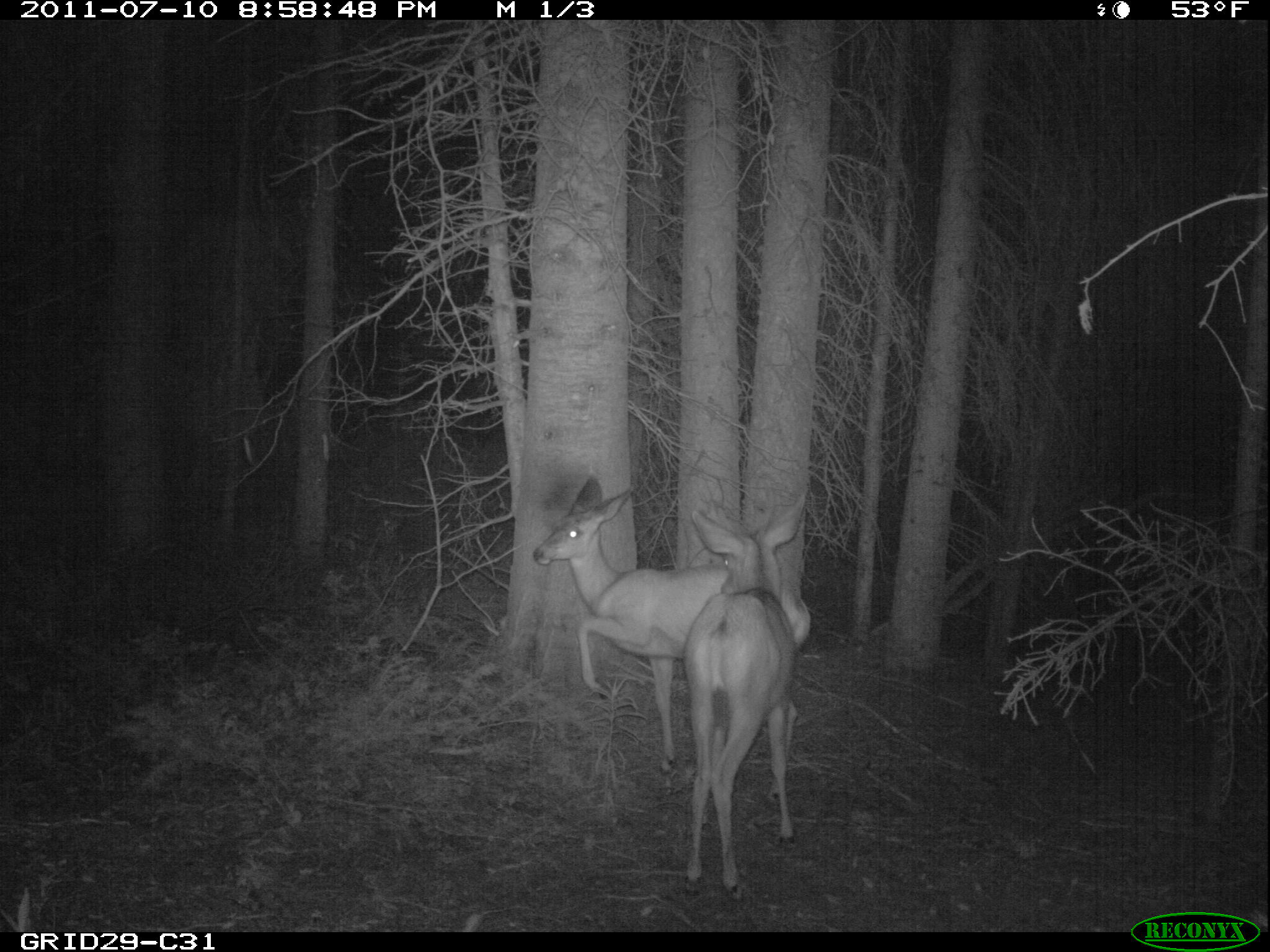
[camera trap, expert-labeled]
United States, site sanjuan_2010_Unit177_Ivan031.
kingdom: Animalia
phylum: Chordata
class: Mammalia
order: Artiodactyla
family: Cervidae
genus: Odocoileus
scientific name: Odocoileus hemionus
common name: mule deer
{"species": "Odocoileus hemionus (mule deer)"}